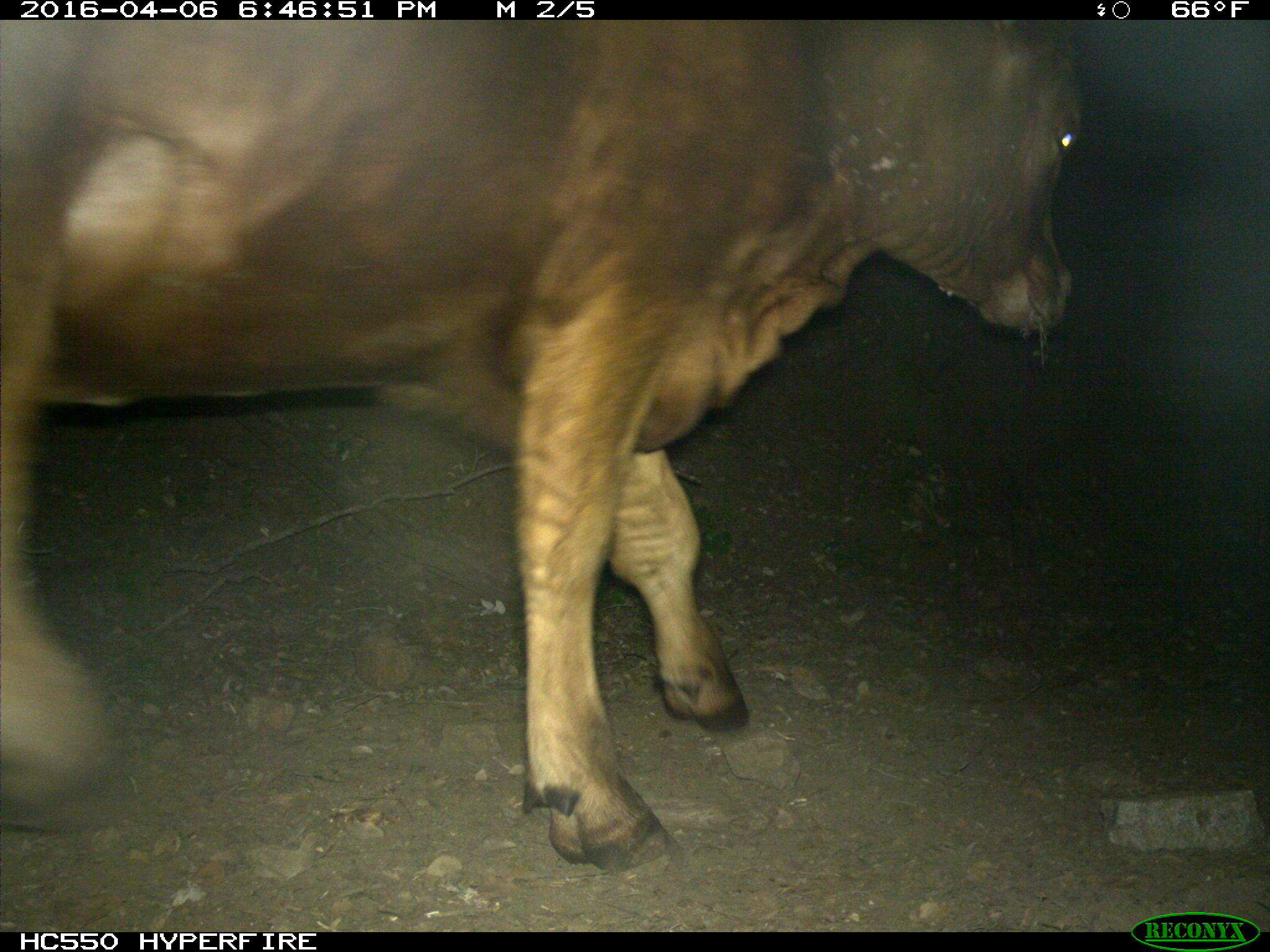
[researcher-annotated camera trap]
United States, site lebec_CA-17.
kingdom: Animalia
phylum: Chordata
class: Mammalia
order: Artiodactyla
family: Bovidae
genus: Bos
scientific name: Bos taurus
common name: domestic cow